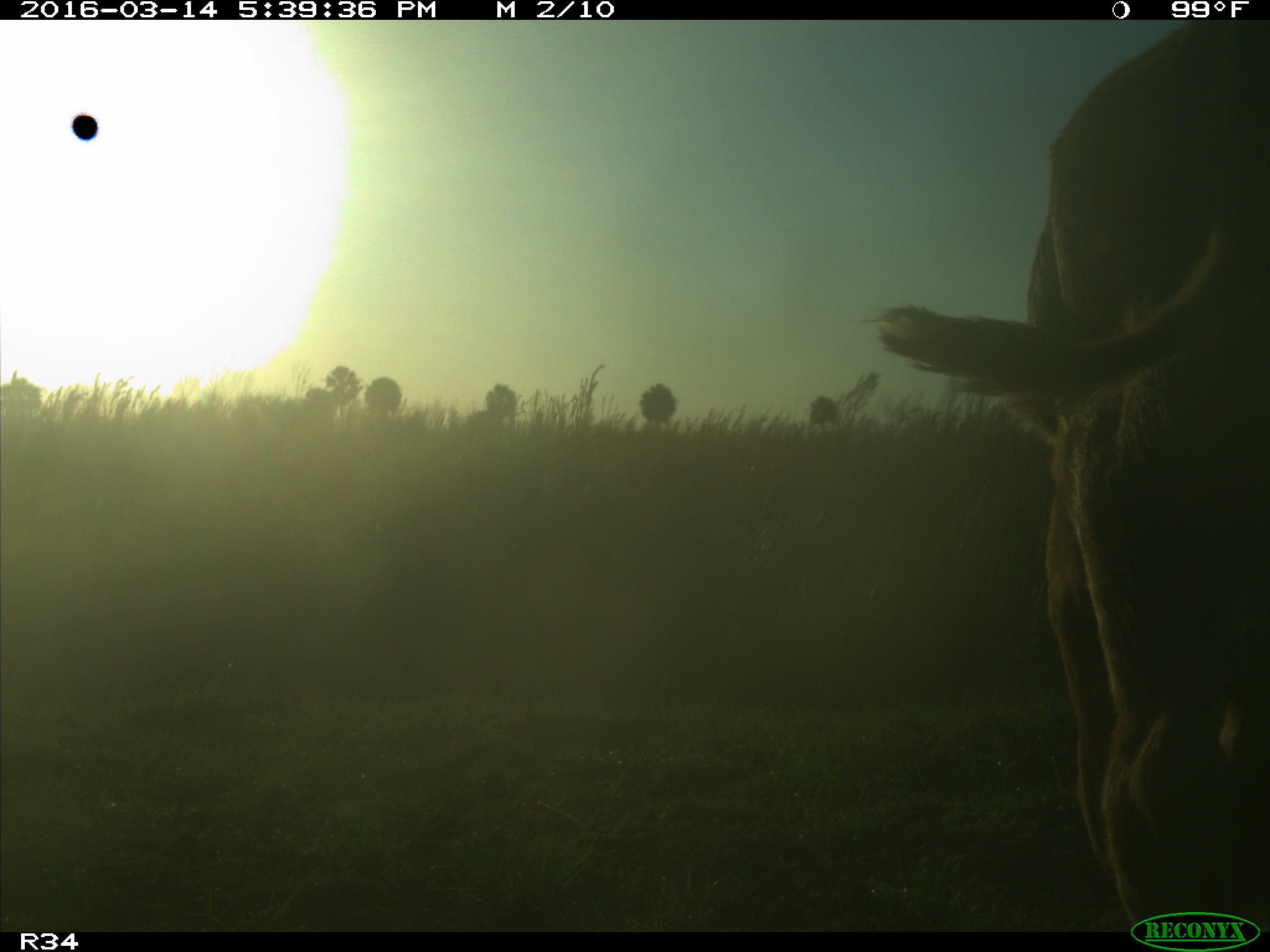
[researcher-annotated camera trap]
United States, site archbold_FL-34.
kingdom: Animalia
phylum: Chordata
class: Mammalia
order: Artiodactyla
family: Bovidae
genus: Bos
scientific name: Bos taurus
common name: domestic cow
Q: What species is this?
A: Bos taurus (domestic cow).